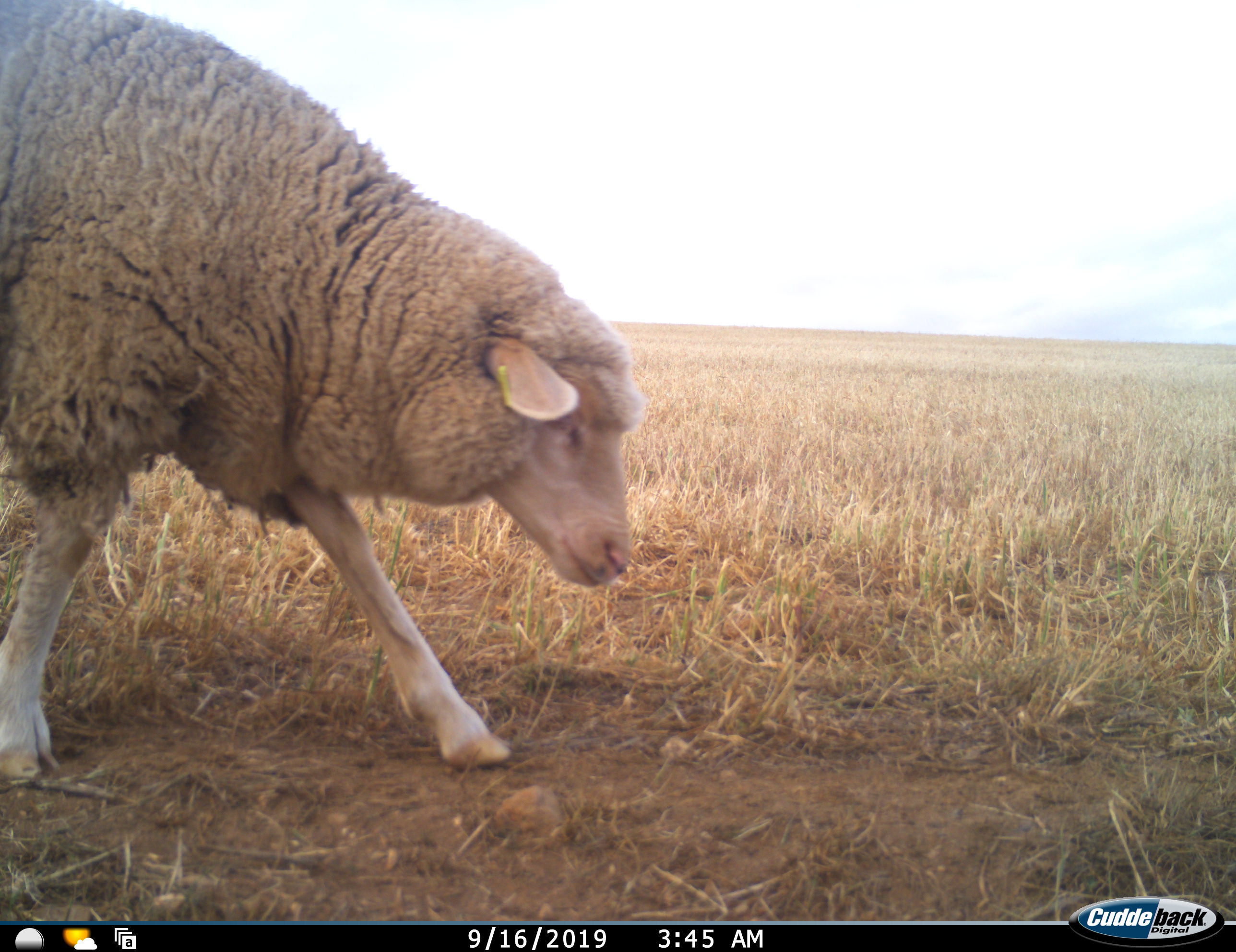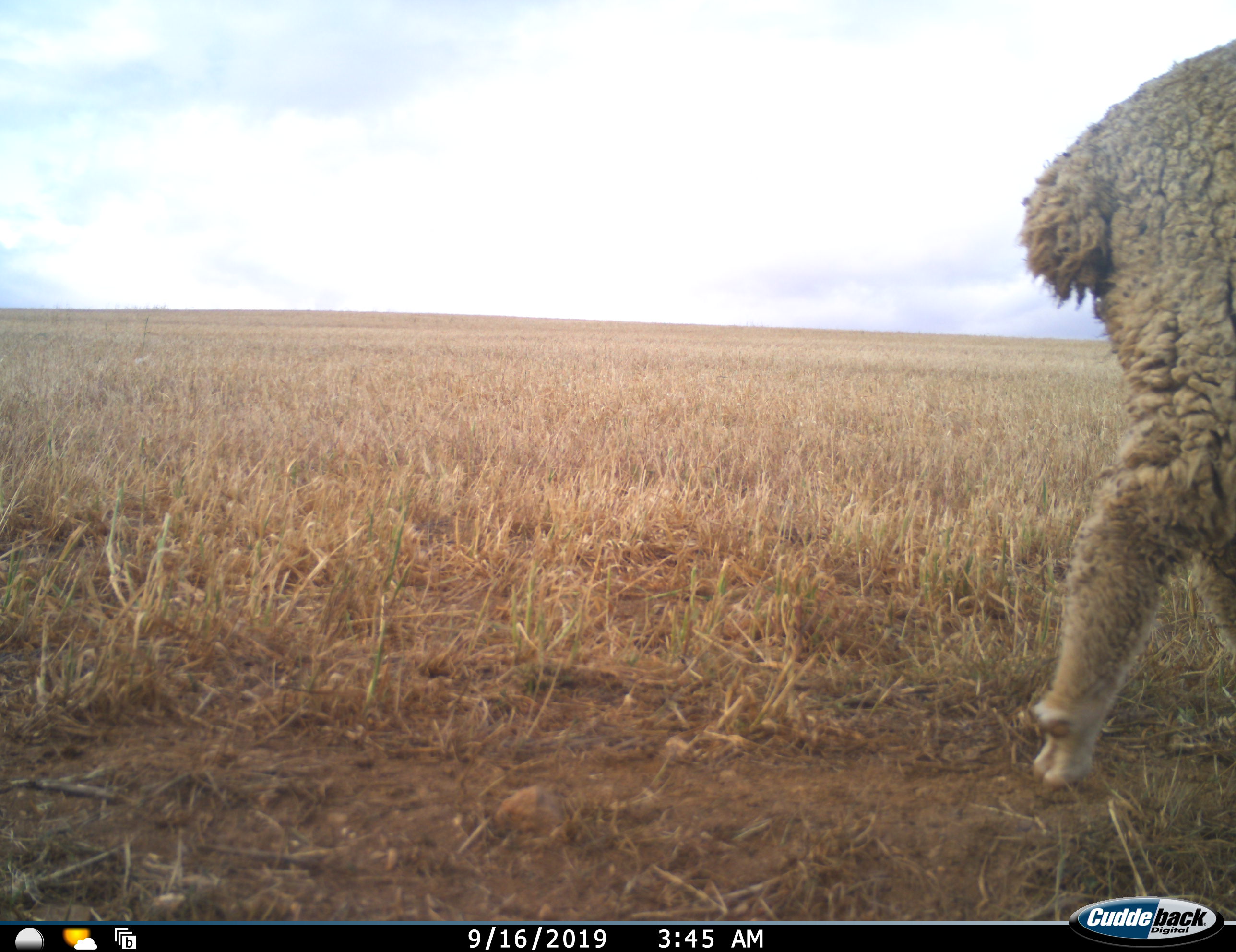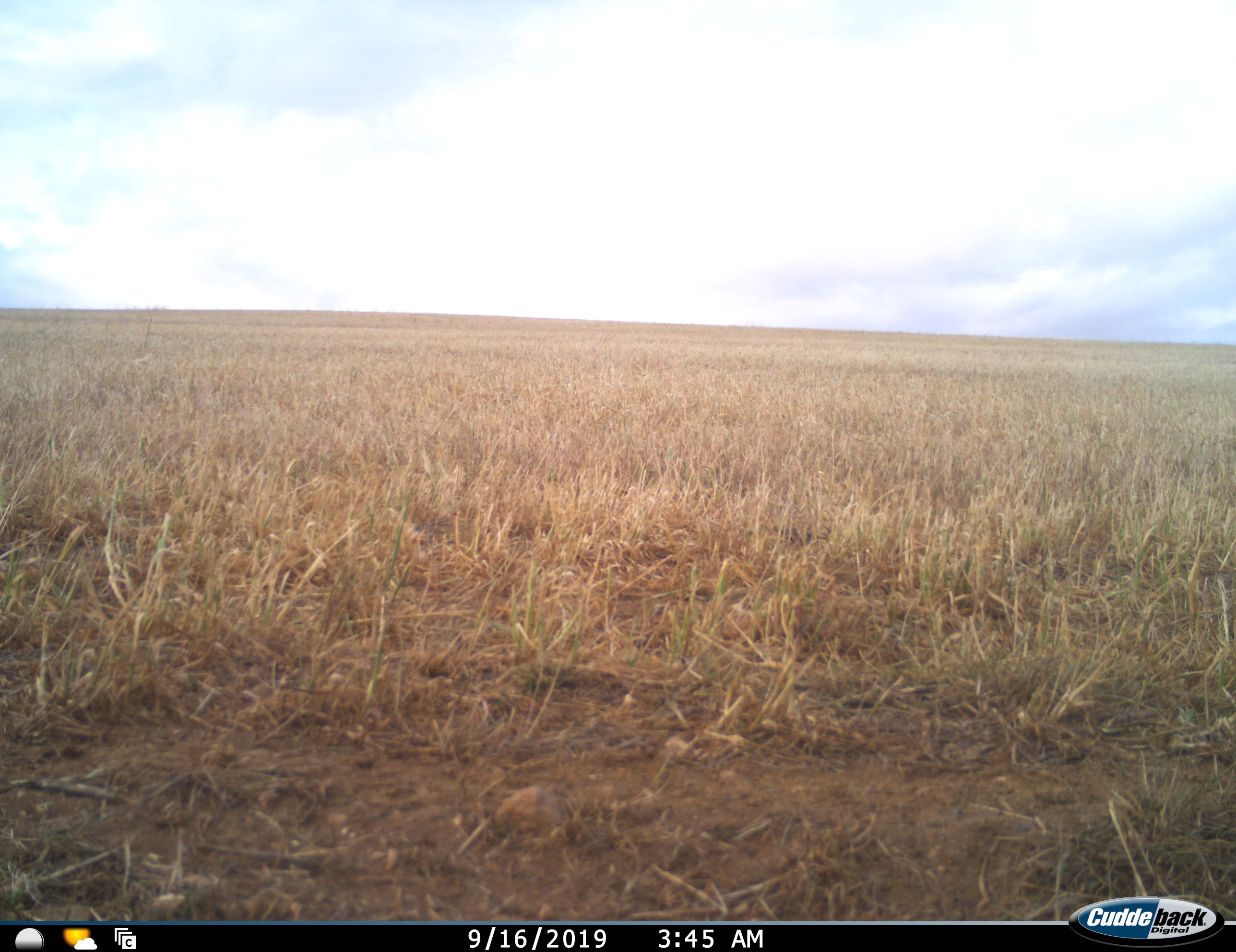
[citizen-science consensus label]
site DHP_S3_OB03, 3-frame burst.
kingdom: Animalia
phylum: Chordata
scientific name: Vertebrata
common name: domestic animal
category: domesticanimal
Domesticanimal (domestic animal) (Vertebrata), count 1. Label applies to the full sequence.